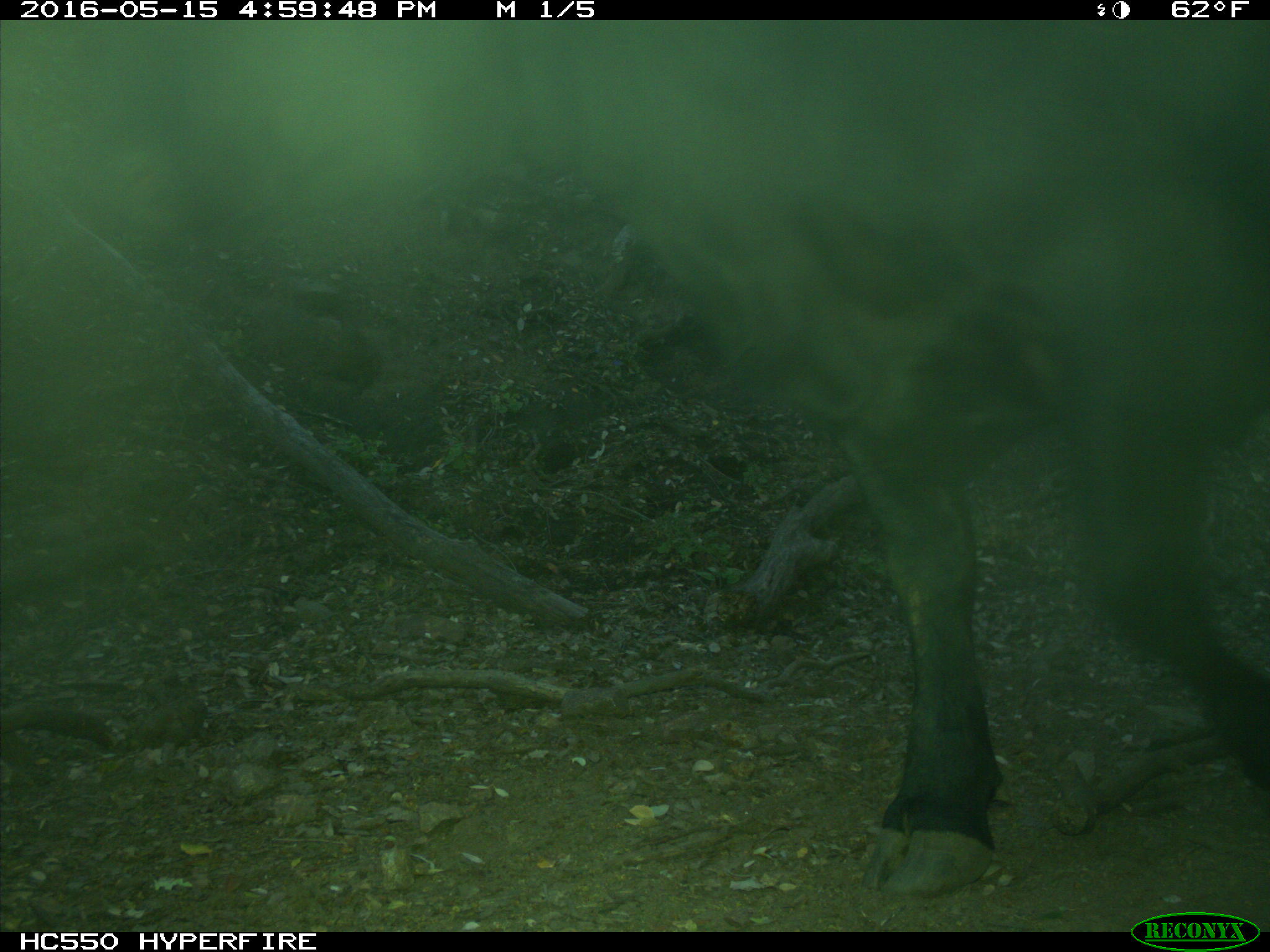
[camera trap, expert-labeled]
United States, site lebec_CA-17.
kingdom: Animalia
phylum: Chordata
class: Mammalia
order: Artiodactyla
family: Bovidae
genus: Bos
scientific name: Bos taurus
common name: domestic cow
Bos taurus (domestic cow).